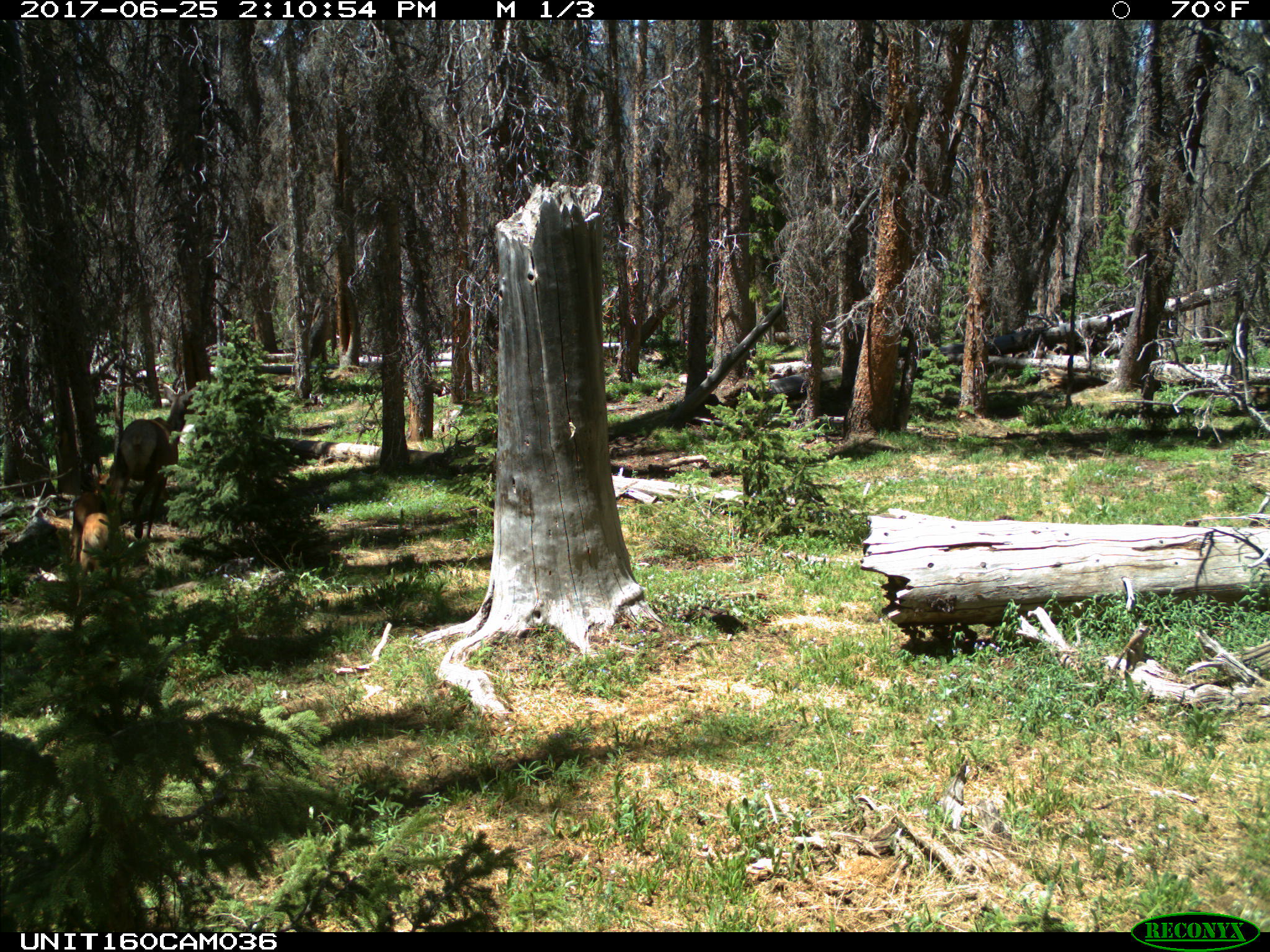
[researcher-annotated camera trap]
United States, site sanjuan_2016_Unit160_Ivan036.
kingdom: Animalia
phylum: Chordata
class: Mammalia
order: Artiodactyla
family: Cervidae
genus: Cervus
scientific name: Cervus elaphus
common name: red deer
Cervus elaphus (red deer).